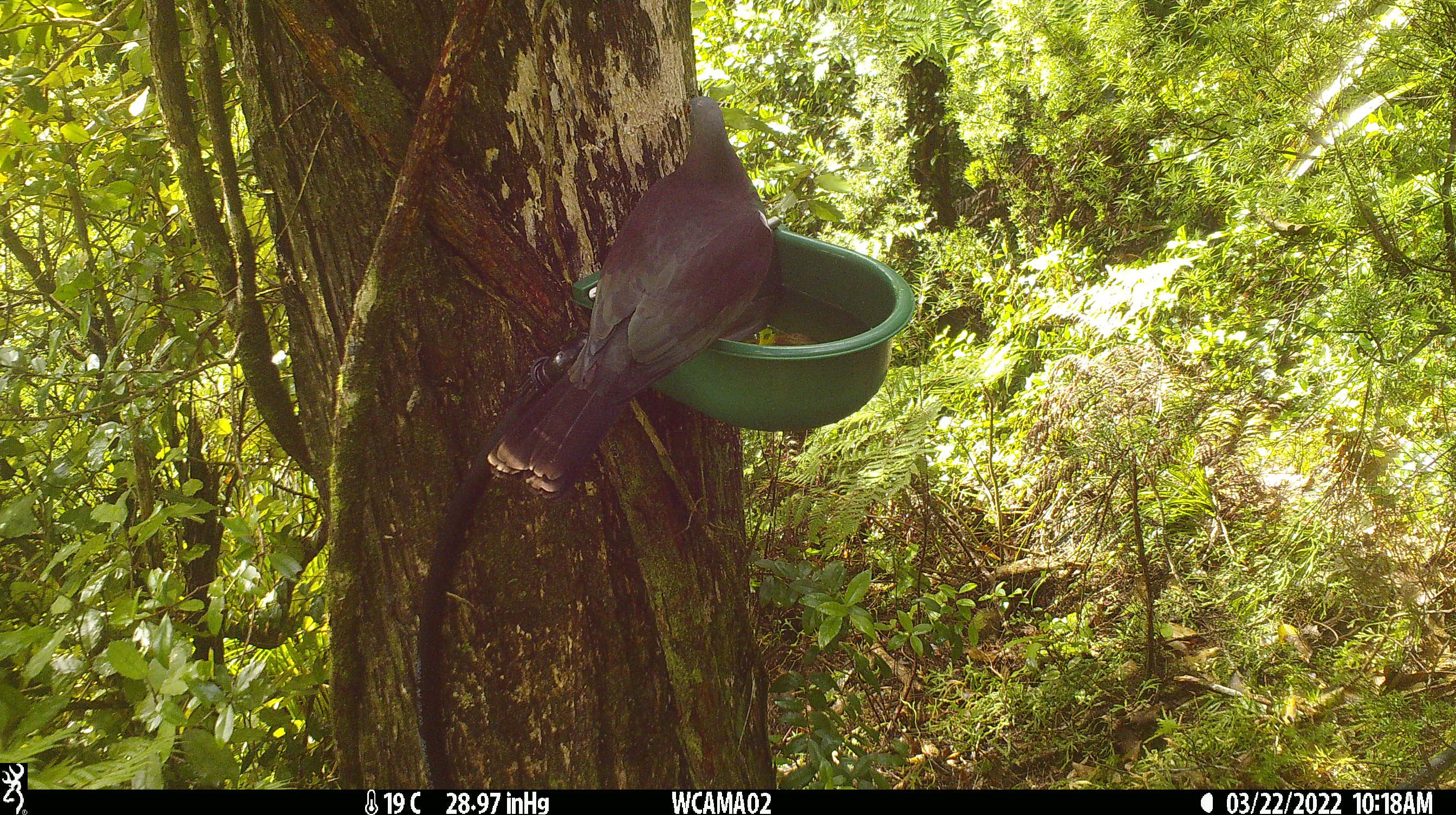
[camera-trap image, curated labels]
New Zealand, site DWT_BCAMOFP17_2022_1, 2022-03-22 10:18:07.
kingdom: Animalia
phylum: Chordata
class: Aves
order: Columbiformes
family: Columbidae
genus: Hemiphaga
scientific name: Hemiphaga novaeseelandiae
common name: new zealand pigeon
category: kereru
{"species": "kereru (new zealand pigeon) (Hemiphaga novaeseelandiae)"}